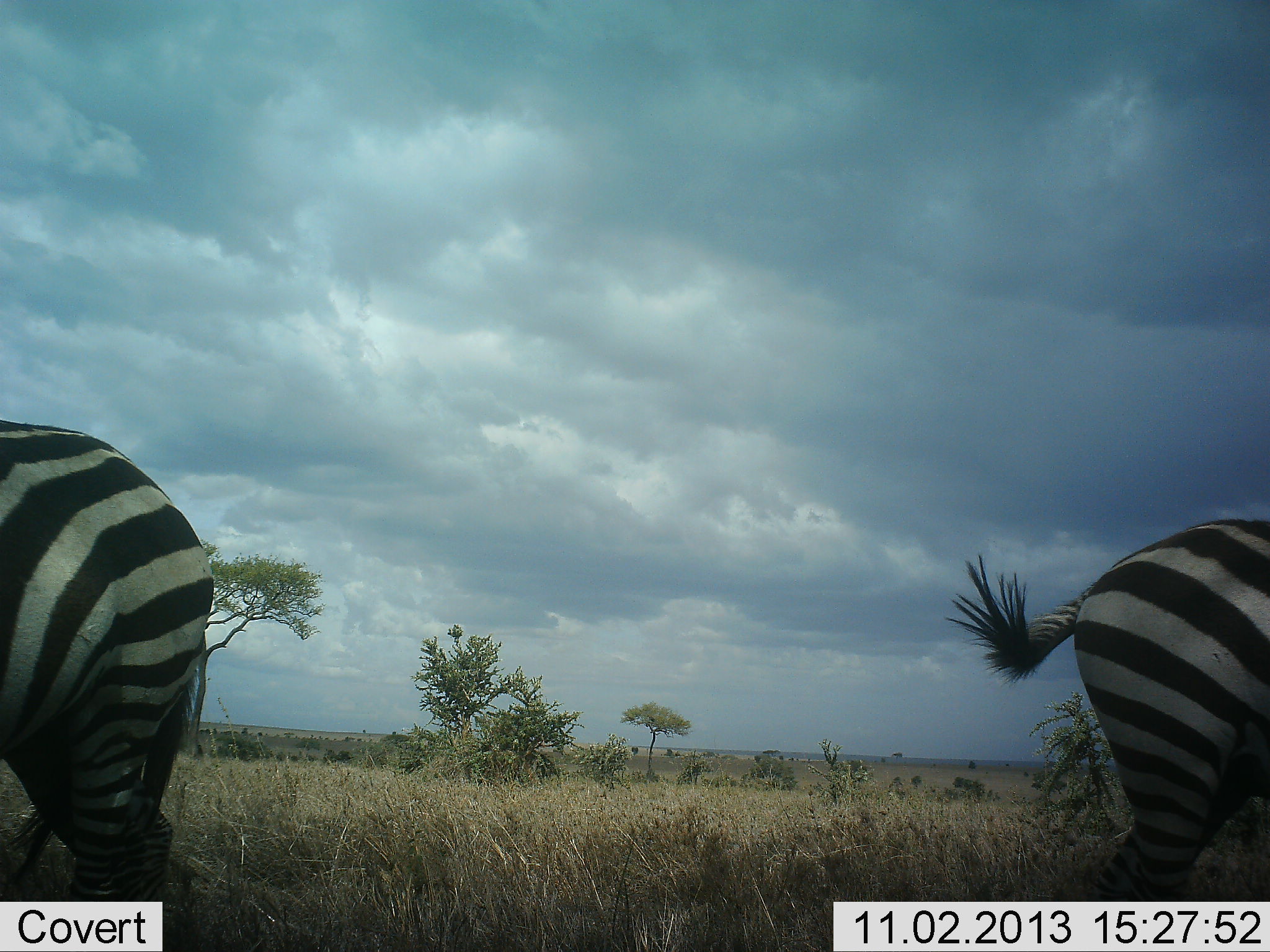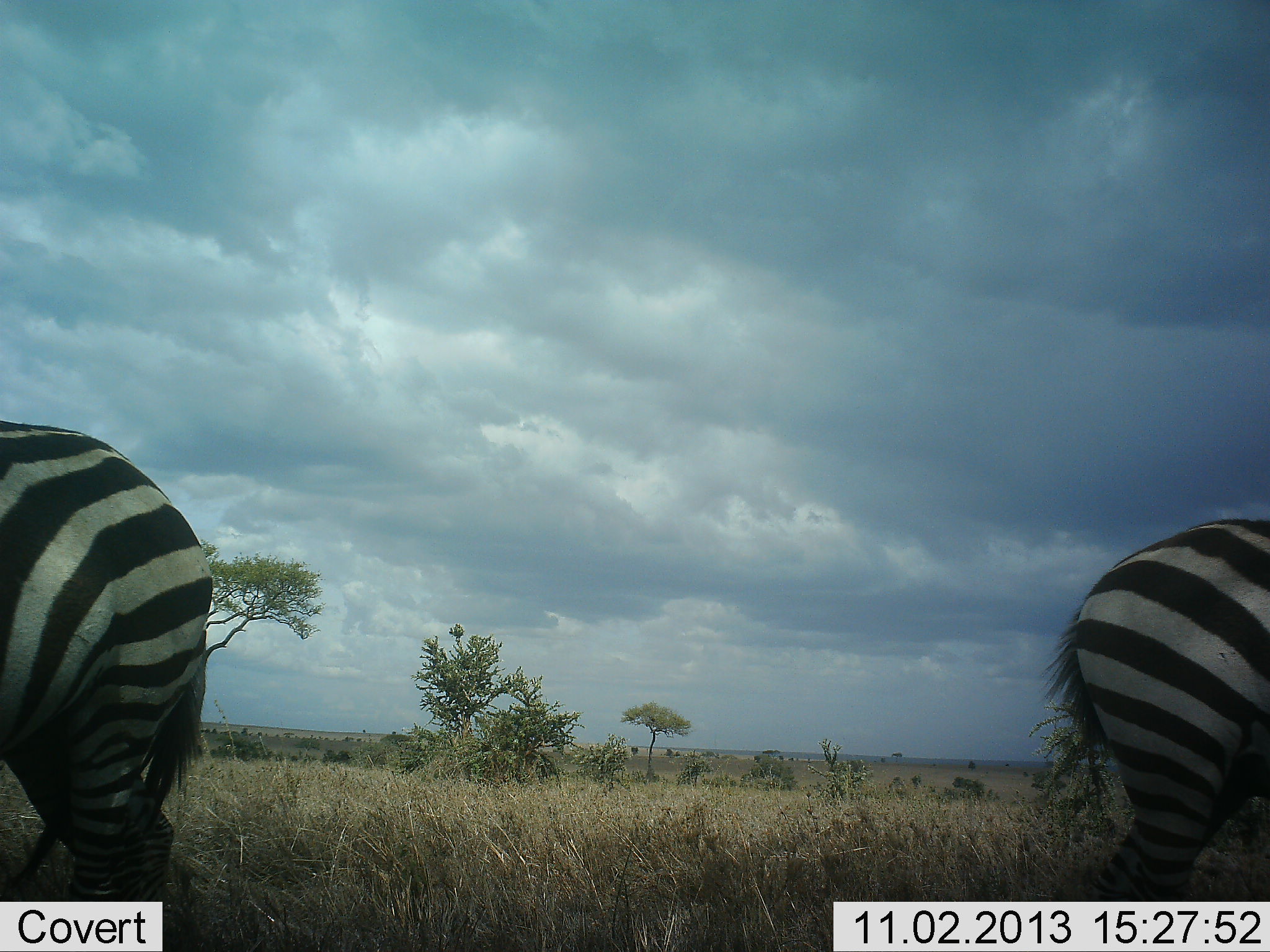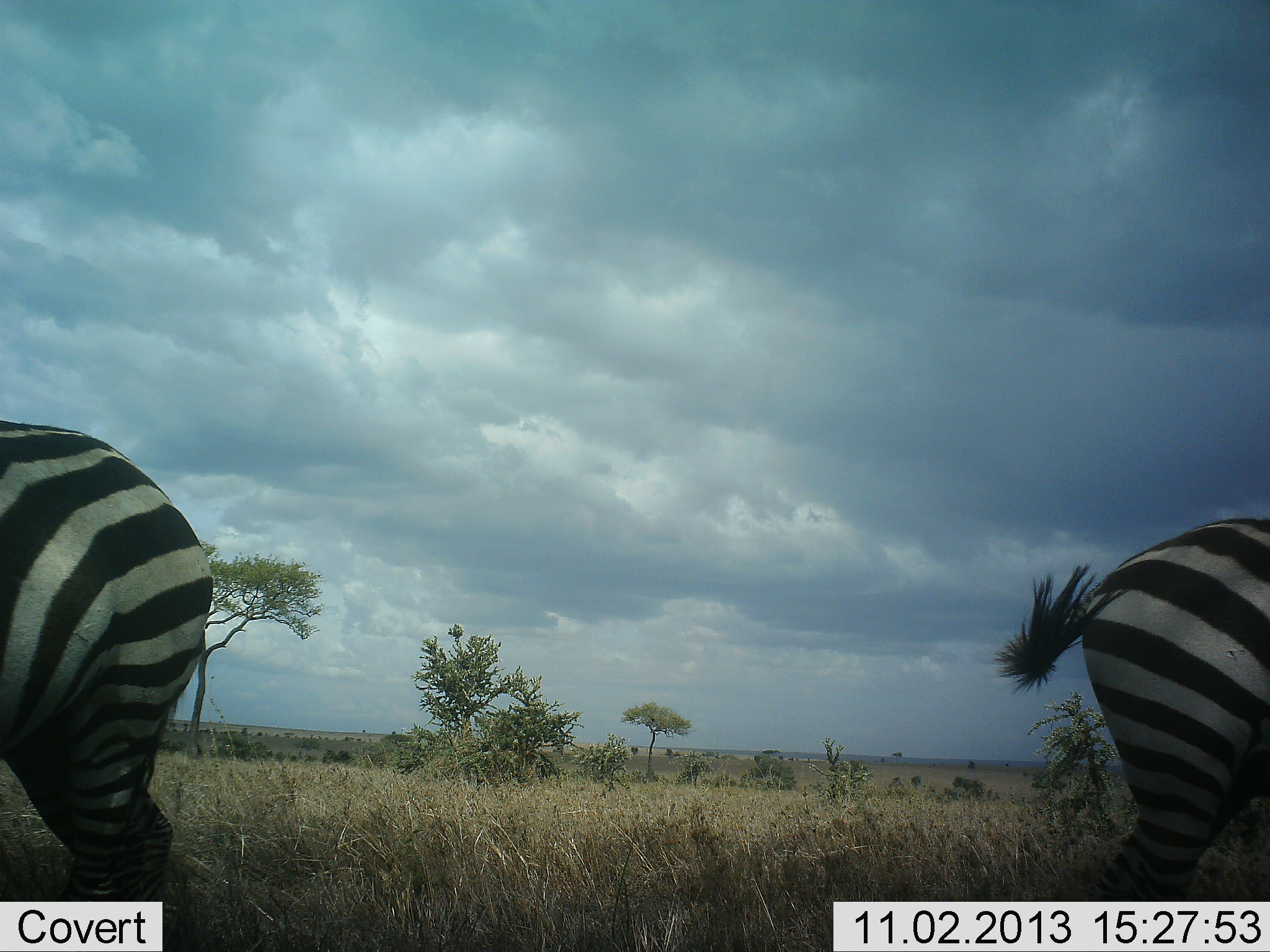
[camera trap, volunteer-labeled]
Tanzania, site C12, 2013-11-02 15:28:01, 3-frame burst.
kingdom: Animalia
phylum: Chordata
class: Mammalia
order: Perissodactyla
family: Equidae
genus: Equus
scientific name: Equus quagga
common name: plains zebra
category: zebra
Zebra (plains zebra) (Equus quagga), count 2. Behavior (volunteer vote fractions): standing 100%, resting 0%, moving 0%, interacting 0%. Young present (vote fraction): 0%. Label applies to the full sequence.